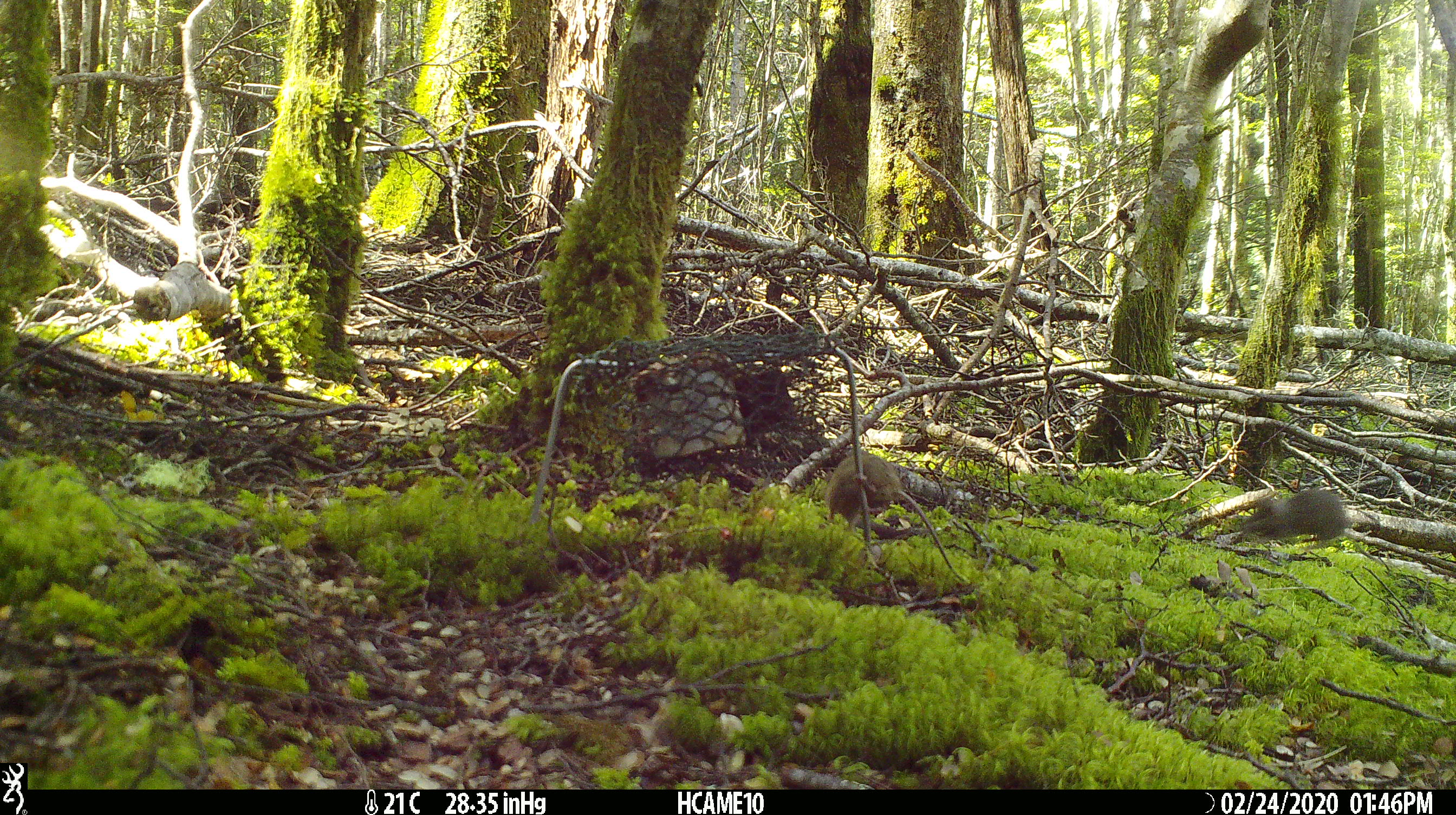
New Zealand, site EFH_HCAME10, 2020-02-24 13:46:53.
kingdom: Animalia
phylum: Chordata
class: Mammalia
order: Rodentia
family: Muridae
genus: Mus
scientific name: Mus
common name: mouse